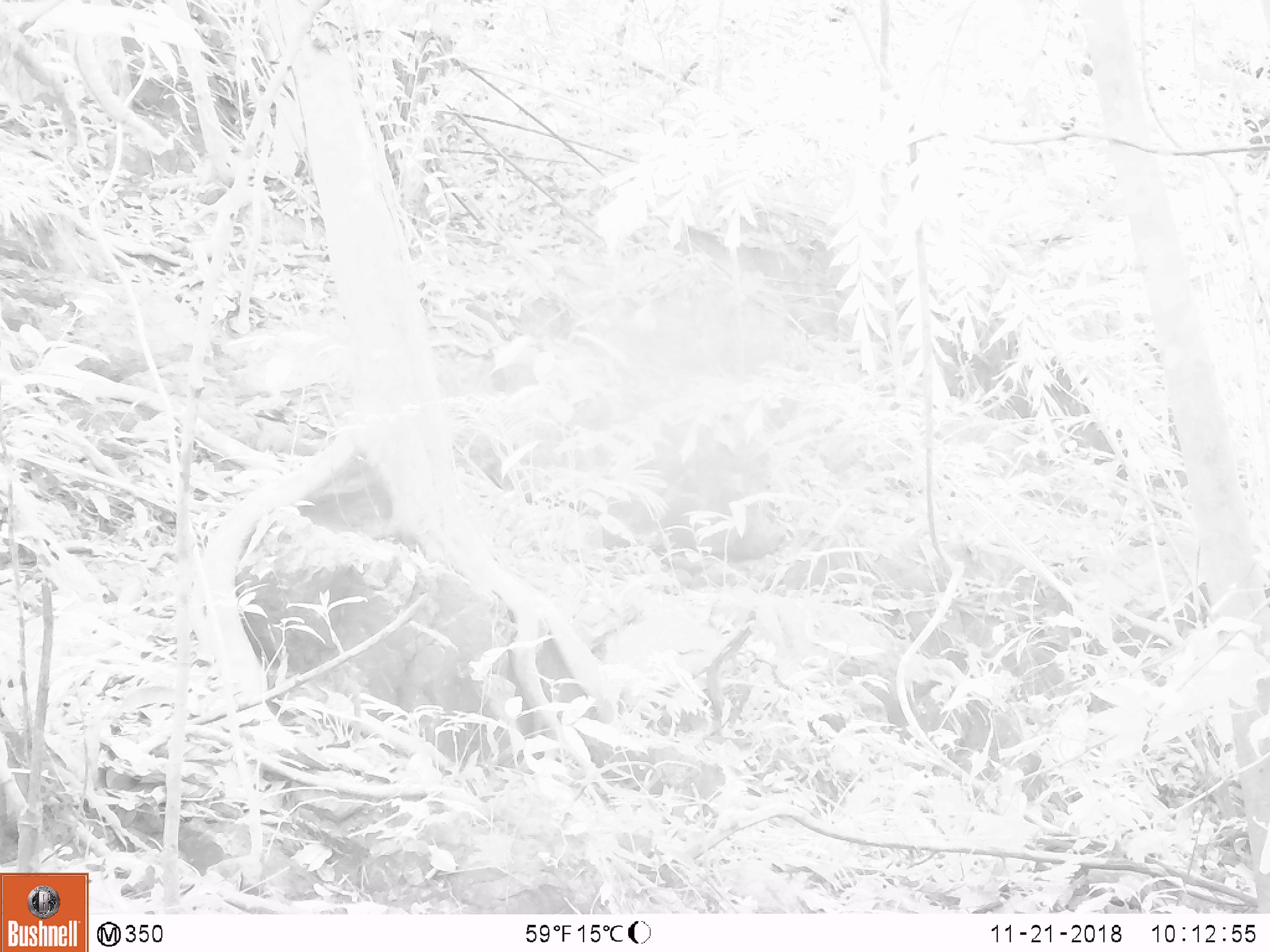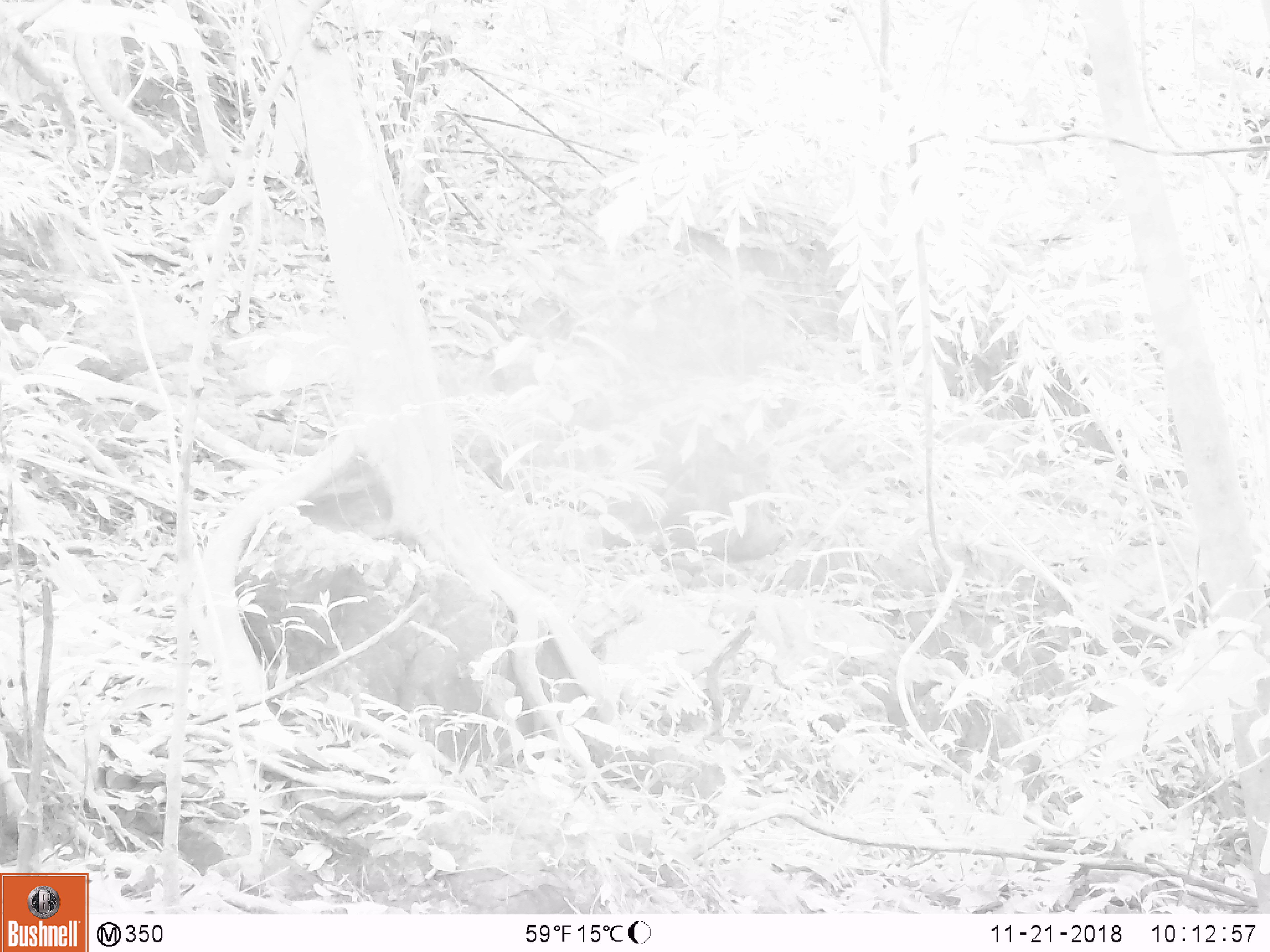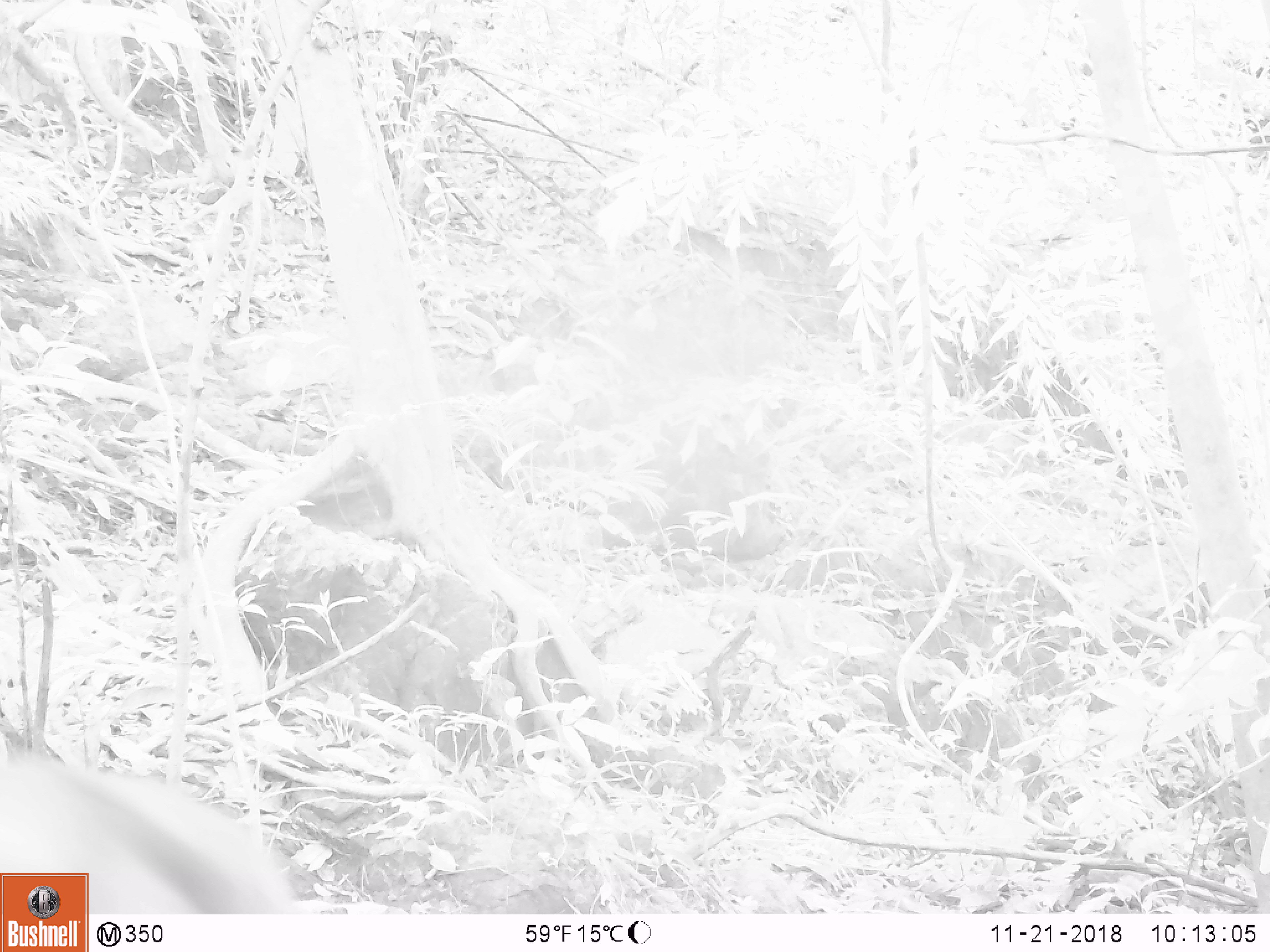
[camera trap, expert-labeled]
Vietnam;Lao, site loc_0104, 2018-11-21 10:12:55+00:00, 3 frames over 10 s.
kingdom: Animalia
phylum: Chordata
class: Mammalia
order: Primates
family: Cercopithecidae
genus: Macaca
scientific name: Macaca nemestrina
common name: pig-tailed macaque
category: pig tailed macaque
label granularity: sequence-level